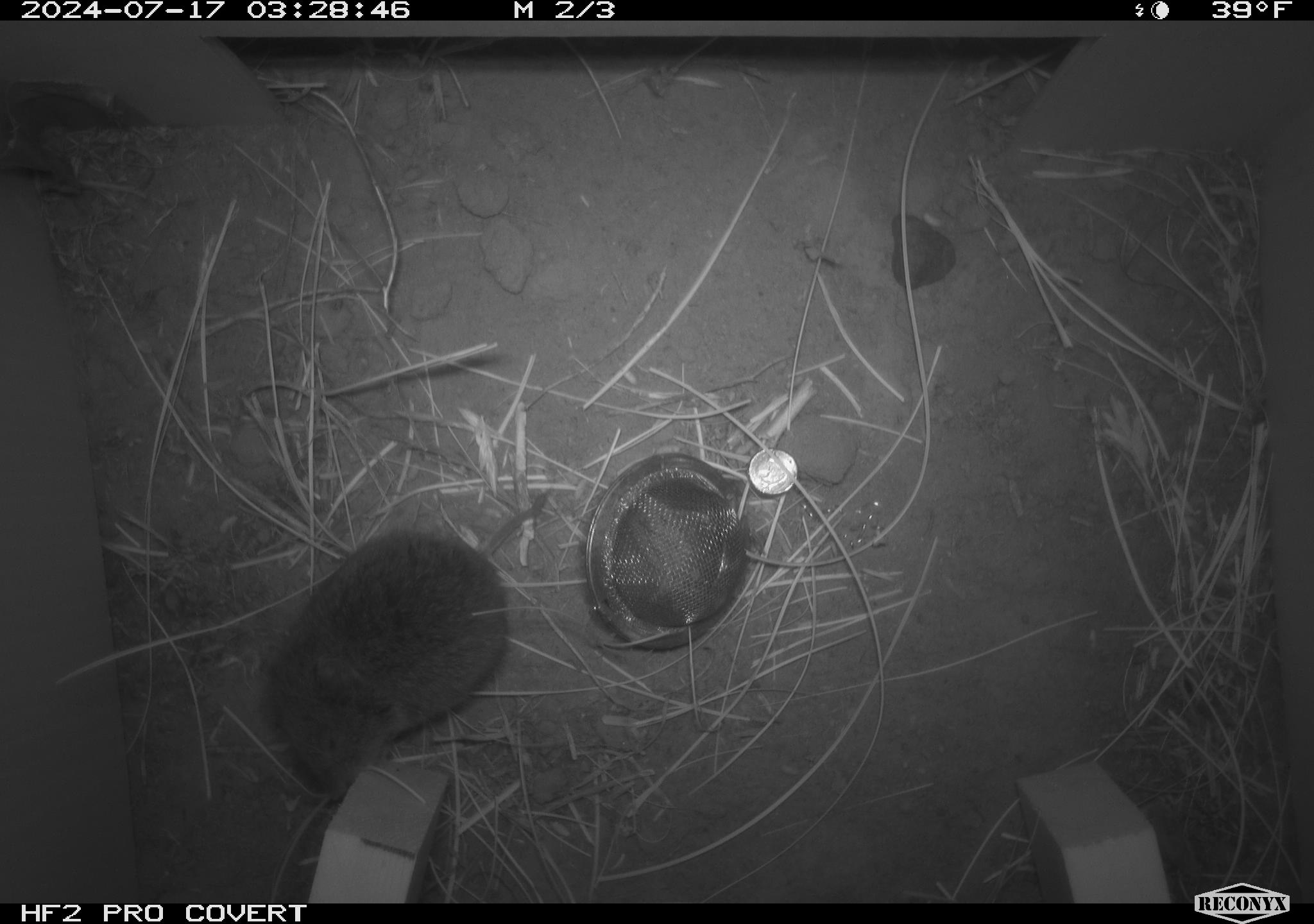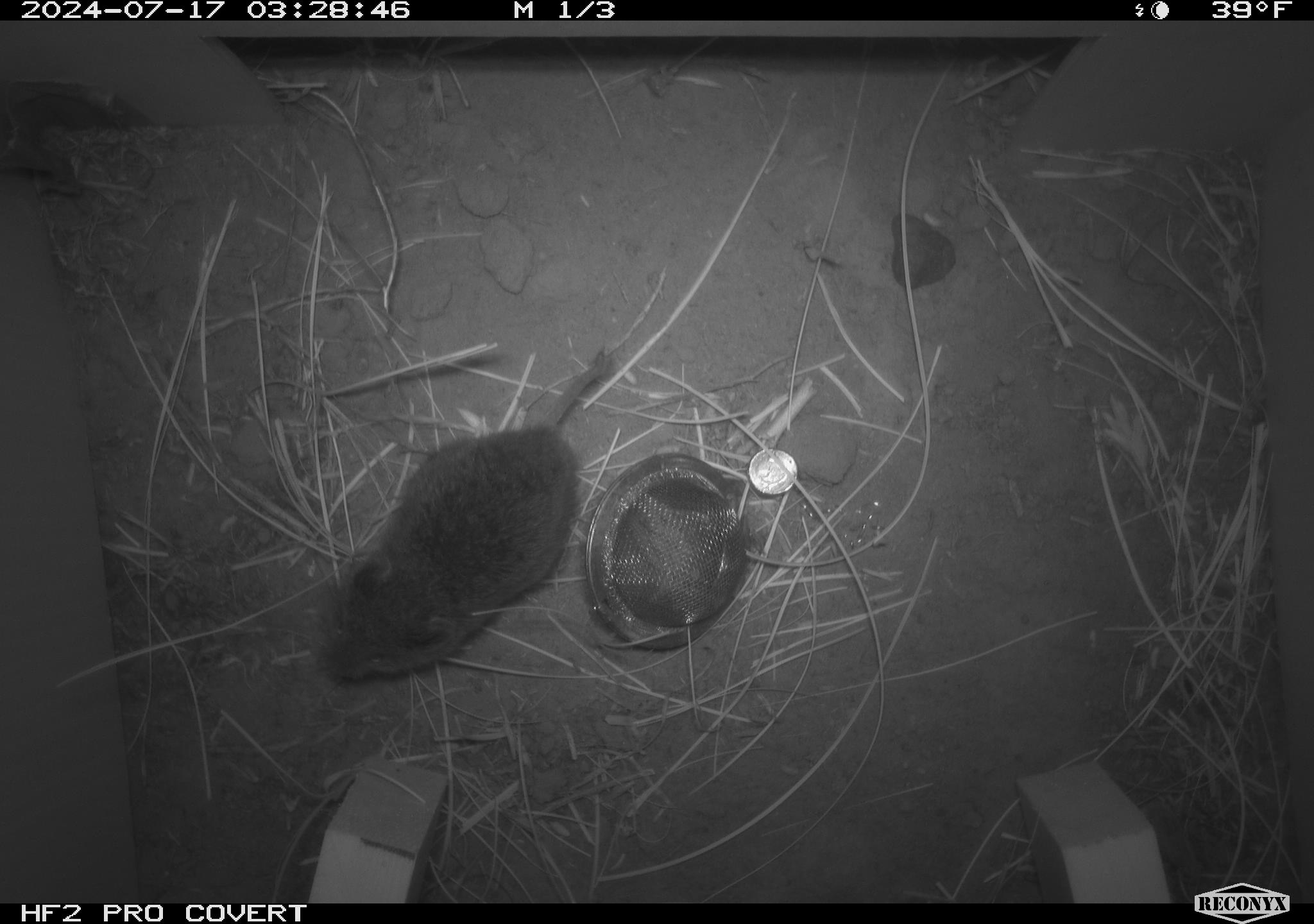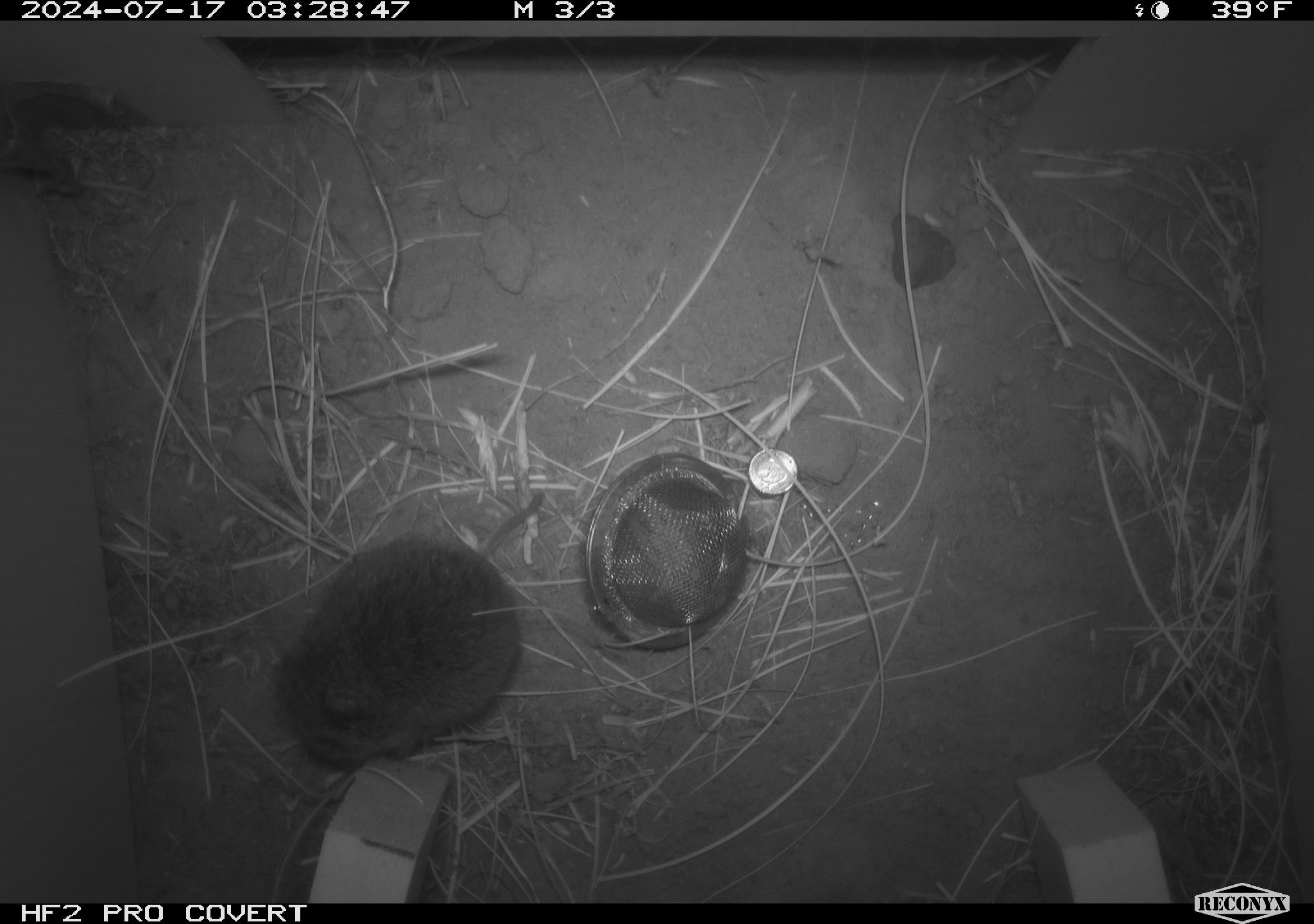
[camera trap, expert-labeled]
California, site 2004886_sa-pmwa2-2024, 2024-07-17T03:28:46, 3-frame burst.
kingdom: Animalia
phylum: Chordata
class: Mammalia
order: Rodentia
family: Cricetidae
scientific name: Arvicolinae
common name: voles, lemmings, and muskrats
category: arvicolinae subfamily